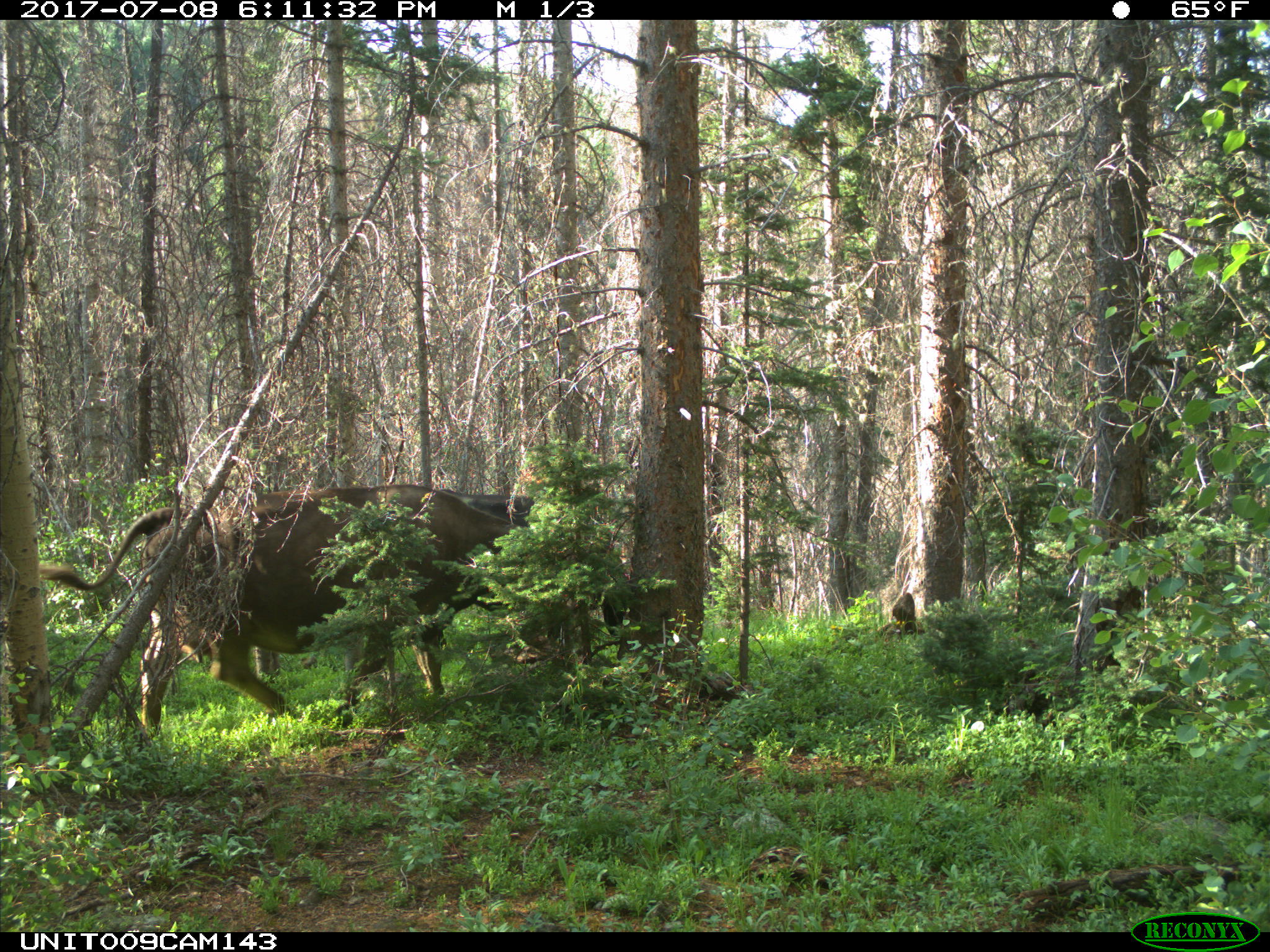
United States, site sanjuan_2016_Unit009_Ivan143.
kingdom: Animalia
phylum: Chordata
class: Mammalia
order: Artiodactyla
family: Bovidae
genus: Bos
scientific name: Bos taurus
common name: domestic cow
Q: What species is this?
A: Bos taurus (domestic cow).